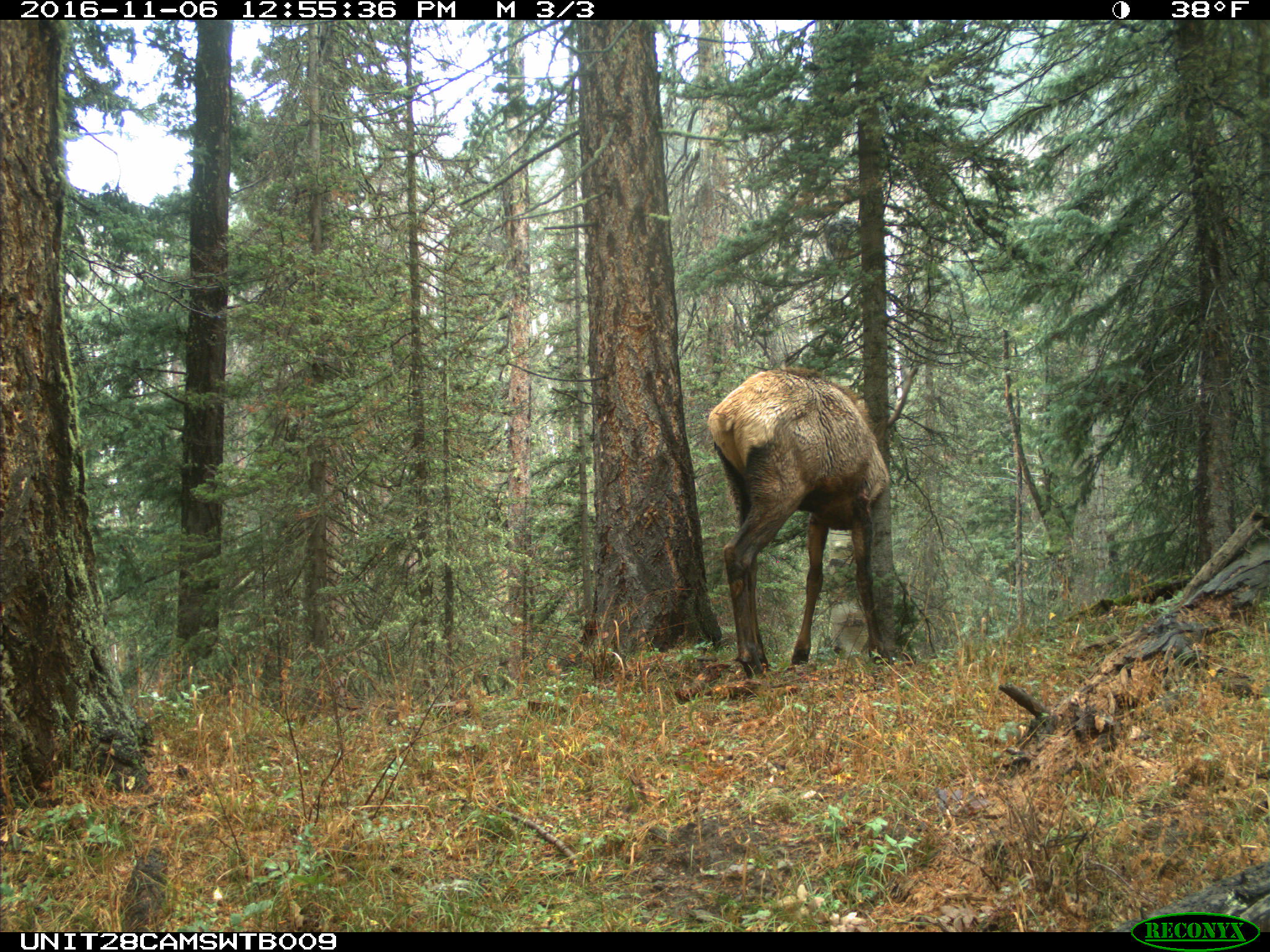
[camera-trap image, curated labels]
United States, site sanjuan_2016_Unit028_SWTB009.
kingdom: Animalia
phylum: Chordata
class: Mammalia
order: Artiodactyla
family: Cervidae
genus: Cervus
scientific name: Cervus elaphus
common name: red deer